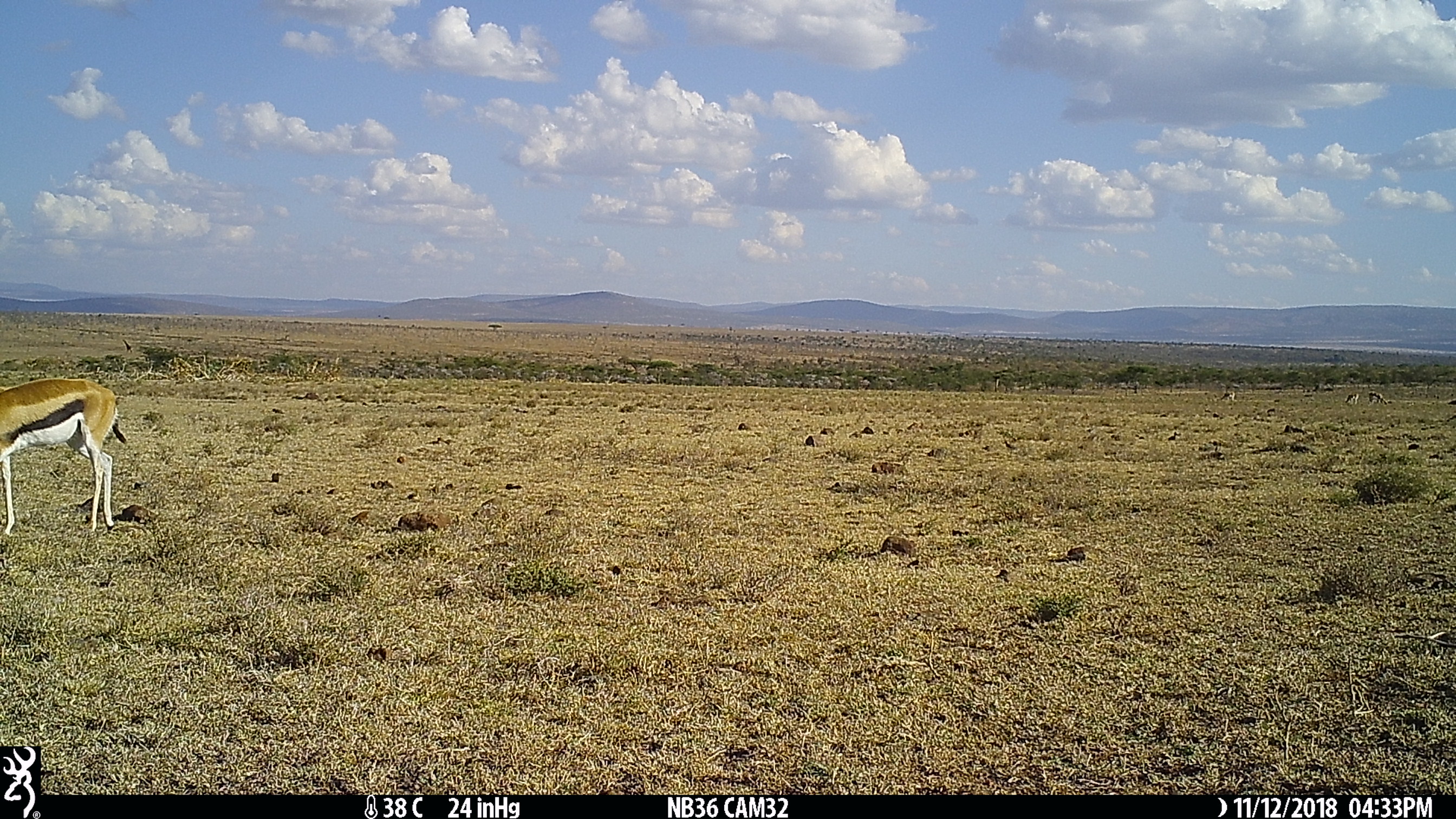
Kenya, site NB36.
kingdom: Animalia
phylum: Chordata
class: Mammalia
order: Artiodactyla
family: Bovidae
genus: Eudorcas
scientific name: Eudorcas thomsonii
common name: thomon's gazelle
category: gazelle thomsons